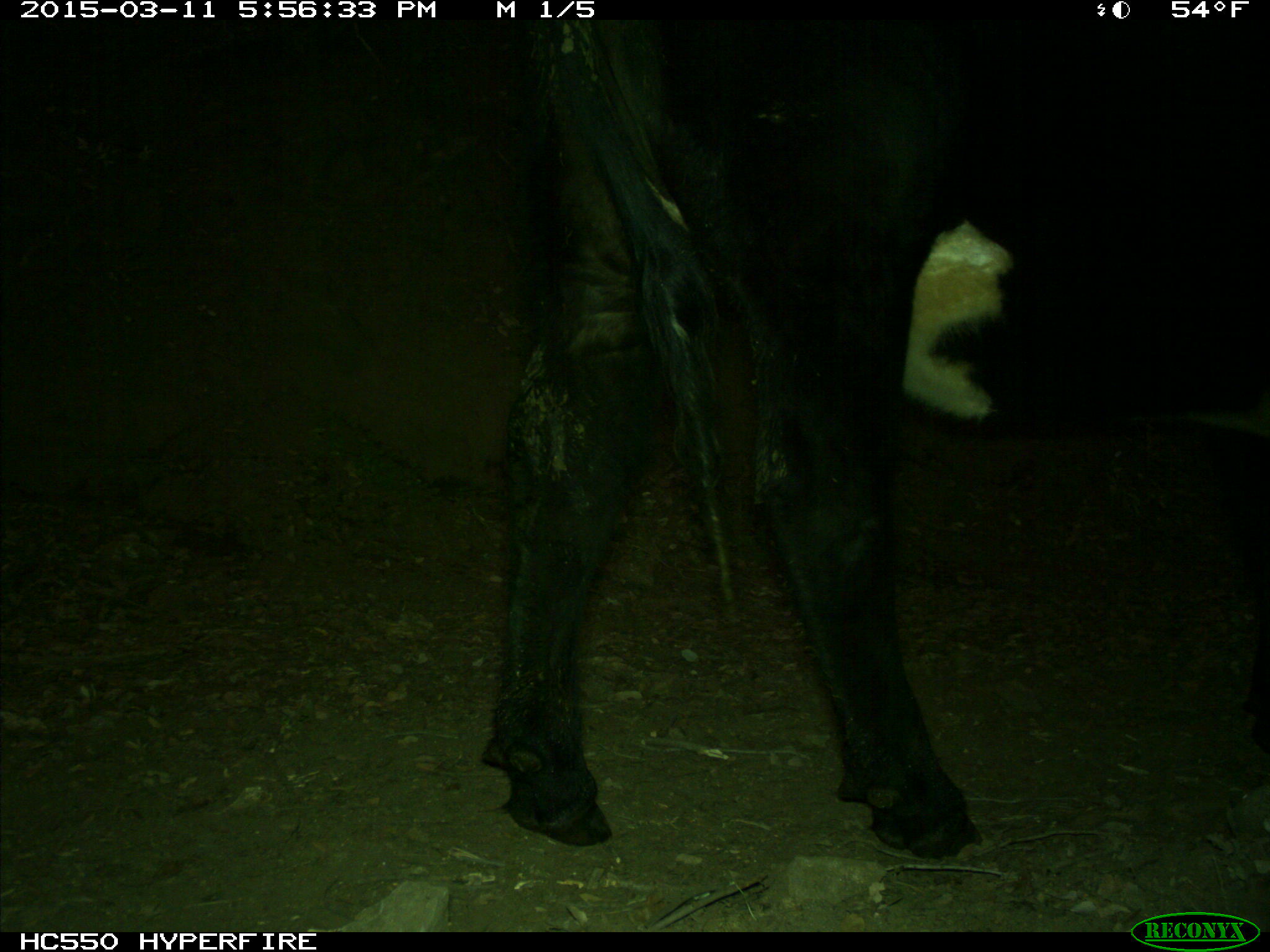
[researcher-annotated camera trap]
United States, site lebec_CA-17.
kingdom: Animalia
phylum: Chordata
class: Mammalia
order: Artiodactyla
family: Bovidae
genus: Bos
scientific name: Bos taurus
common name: domestic cow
Bos taurus (domestic cow).